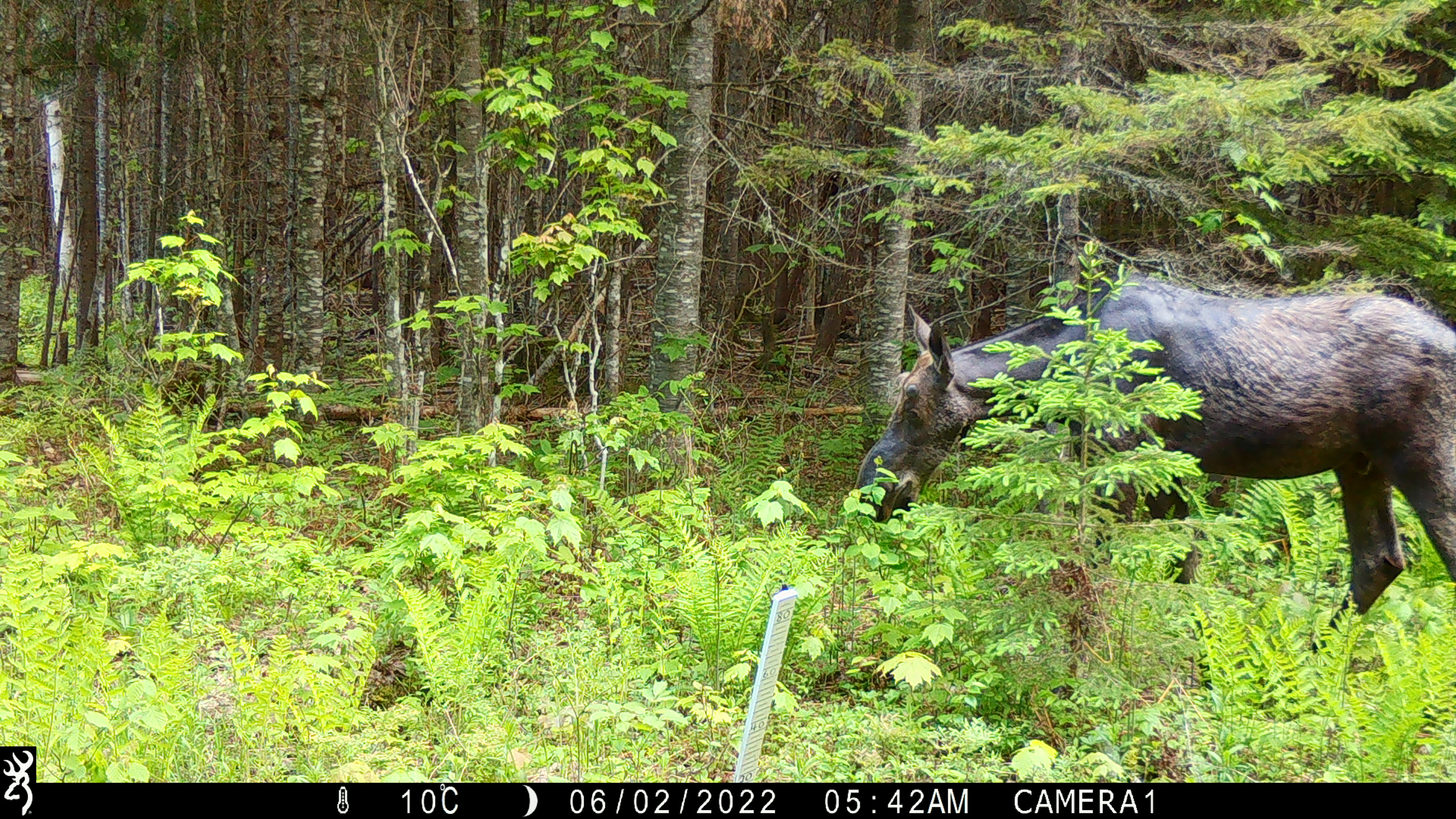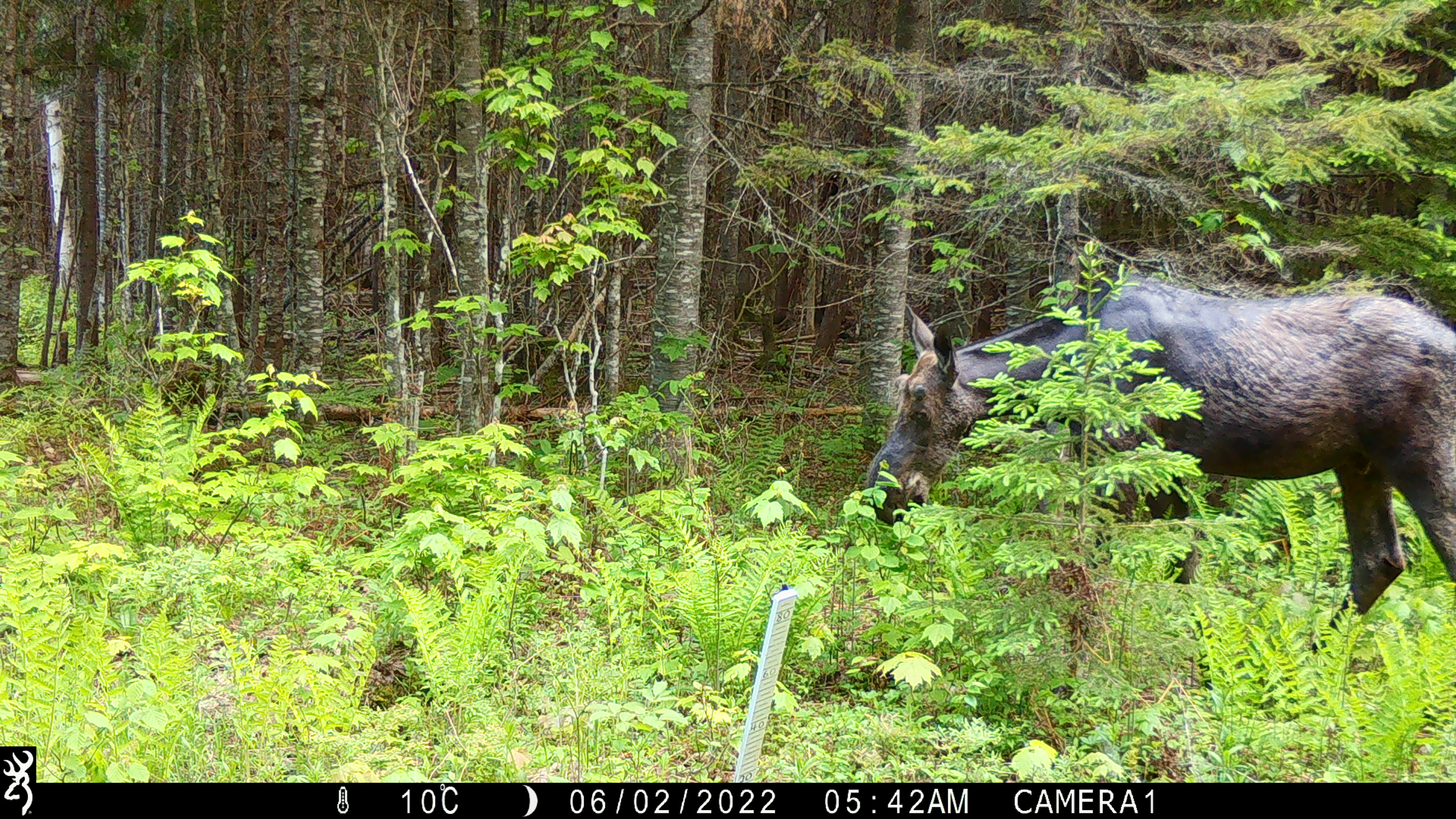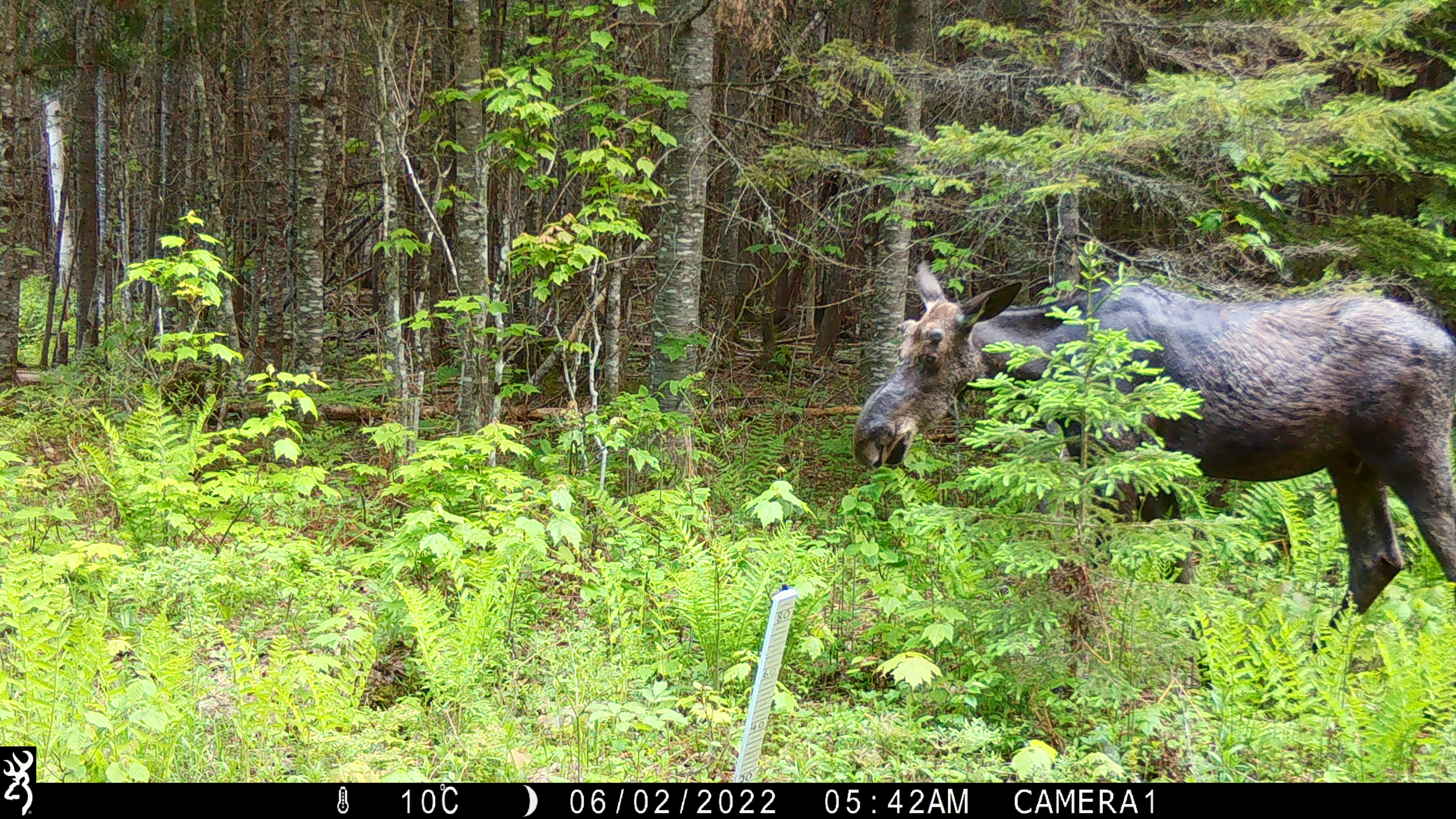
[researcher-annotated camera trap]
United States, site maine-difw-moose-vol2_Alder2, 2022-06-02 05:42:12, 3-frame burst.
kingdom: Animalia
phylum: Chordata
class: Mammalia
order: Artiodactyla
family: Cervidae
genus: Alces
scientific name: Alces alces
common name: moose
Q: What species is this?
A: Moose (Alces alces).